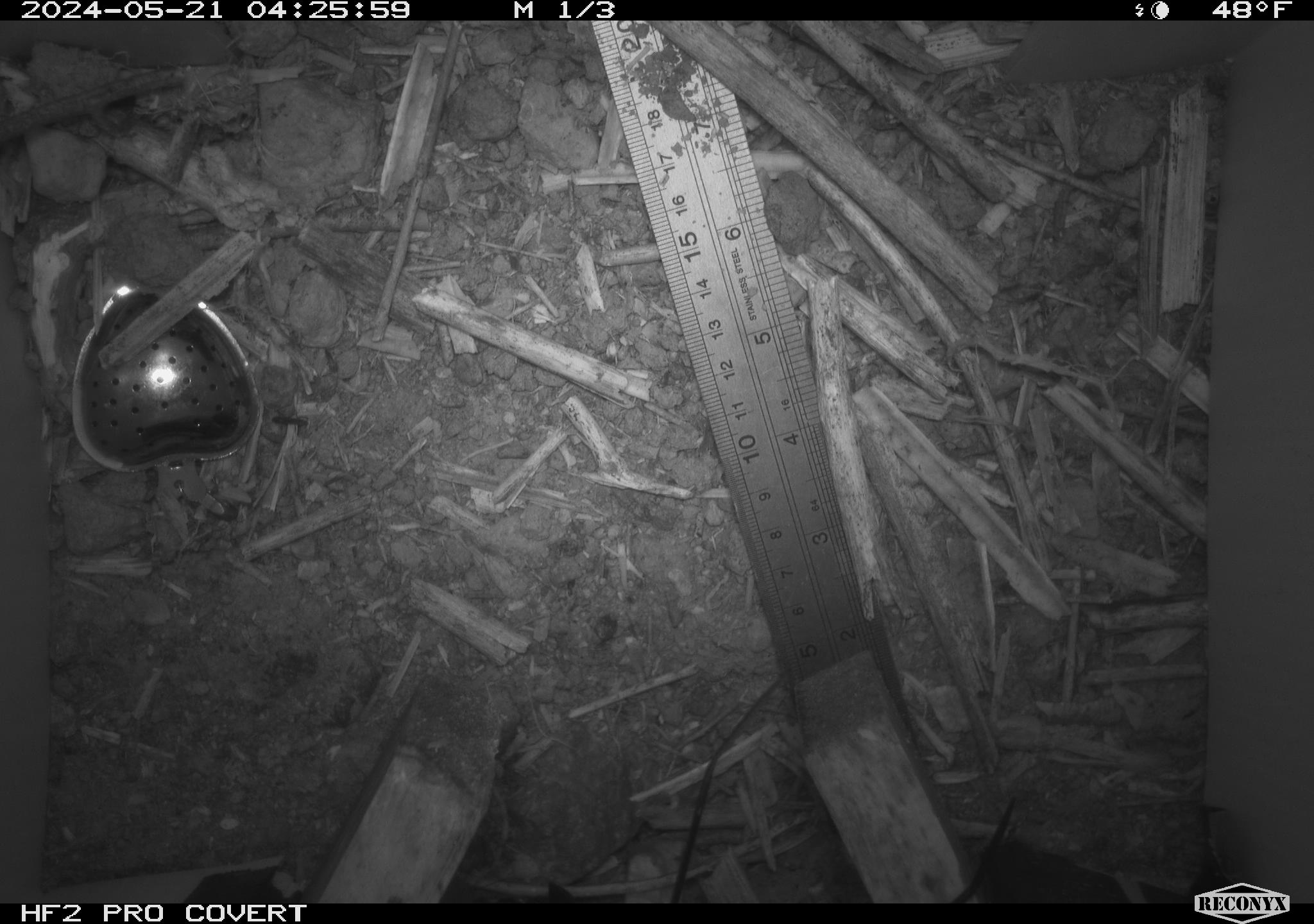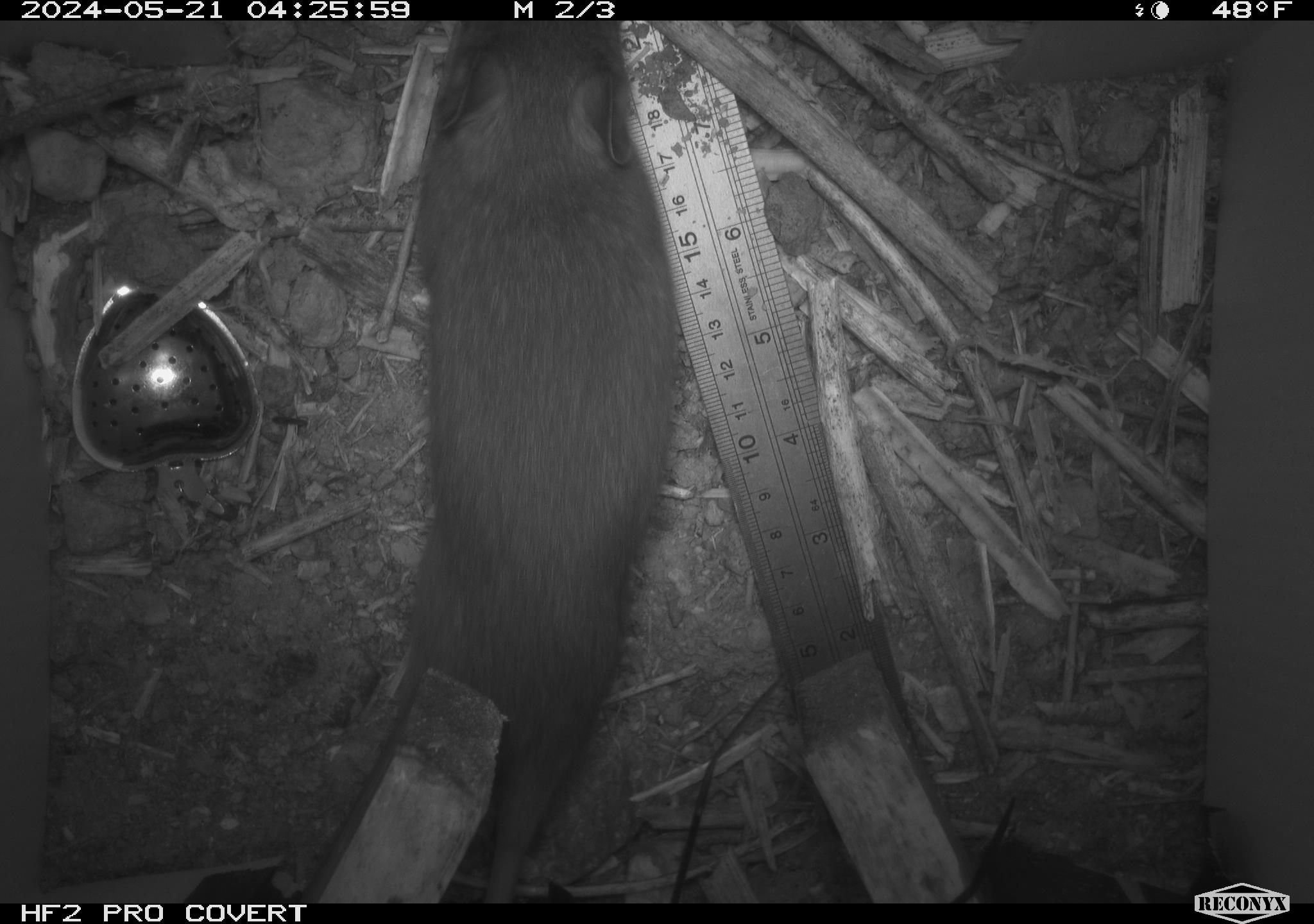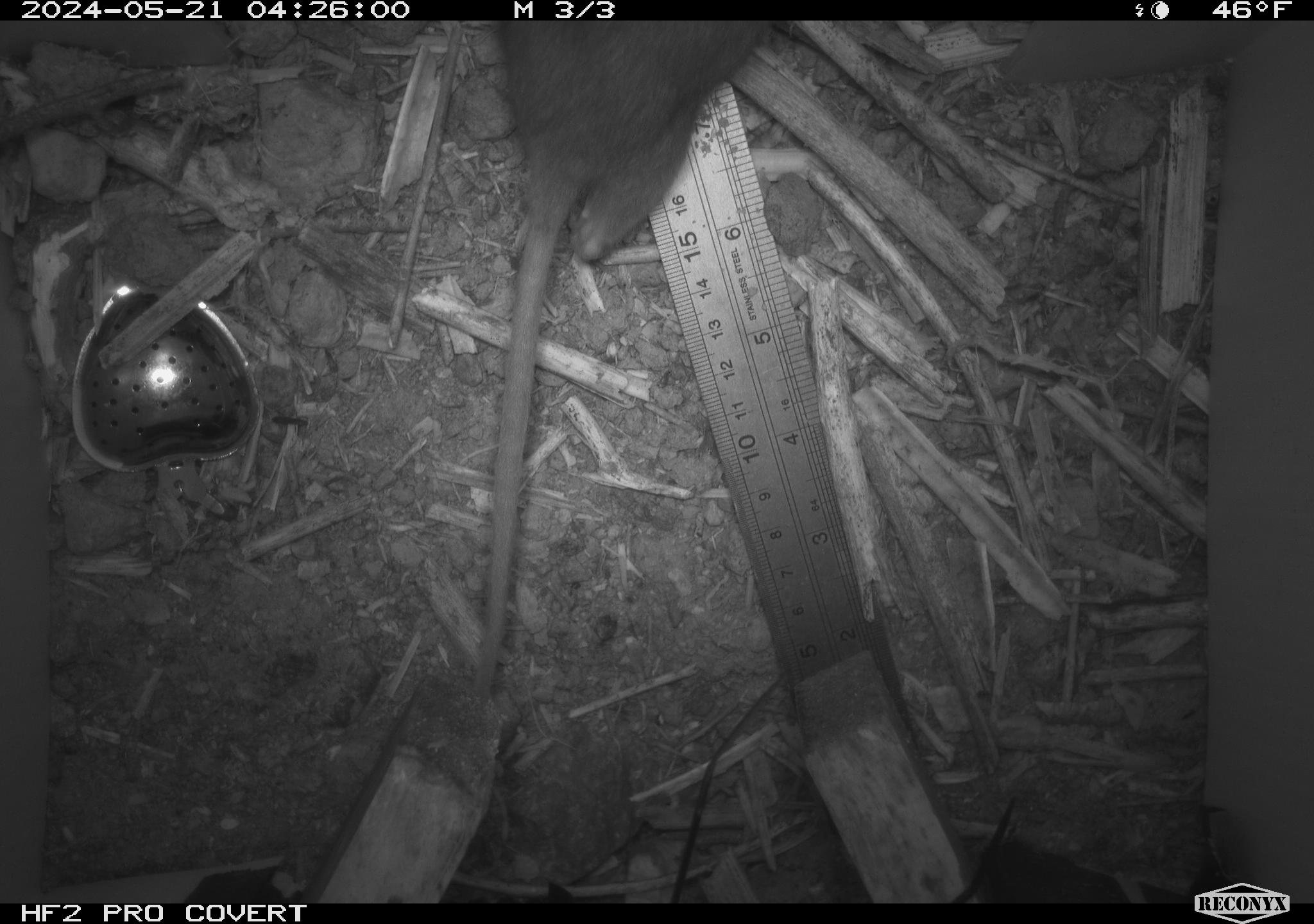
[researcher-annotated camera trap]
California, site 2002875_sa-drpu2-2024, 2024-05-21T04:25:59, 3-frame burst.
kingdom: Animalia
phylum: Chordata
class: Mammalia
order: Rodentia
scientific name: Rodentia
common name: rodent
Rodent (Rodentia).